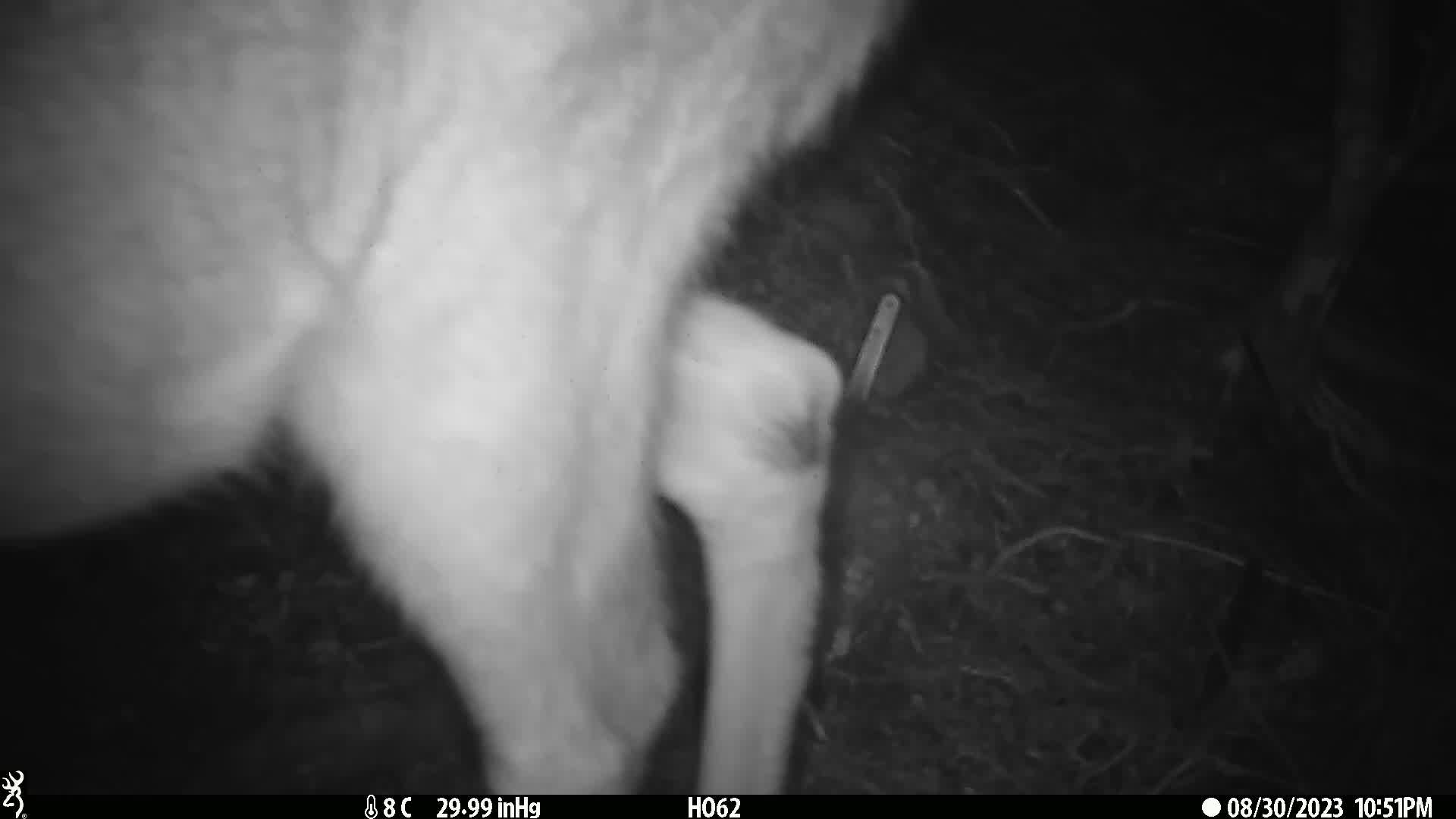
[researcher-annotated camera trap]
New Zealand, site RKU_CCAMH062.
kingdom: Animalia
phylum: Chordata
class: Mammalia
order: Artiodactyla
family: Cervidae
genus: Odocoileus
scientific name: Odocoileus virginianus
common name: white-tailed deer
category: white tailed deer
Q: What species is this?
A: White tailed deer (white-tailed deer) (Odocoileus virginianus).